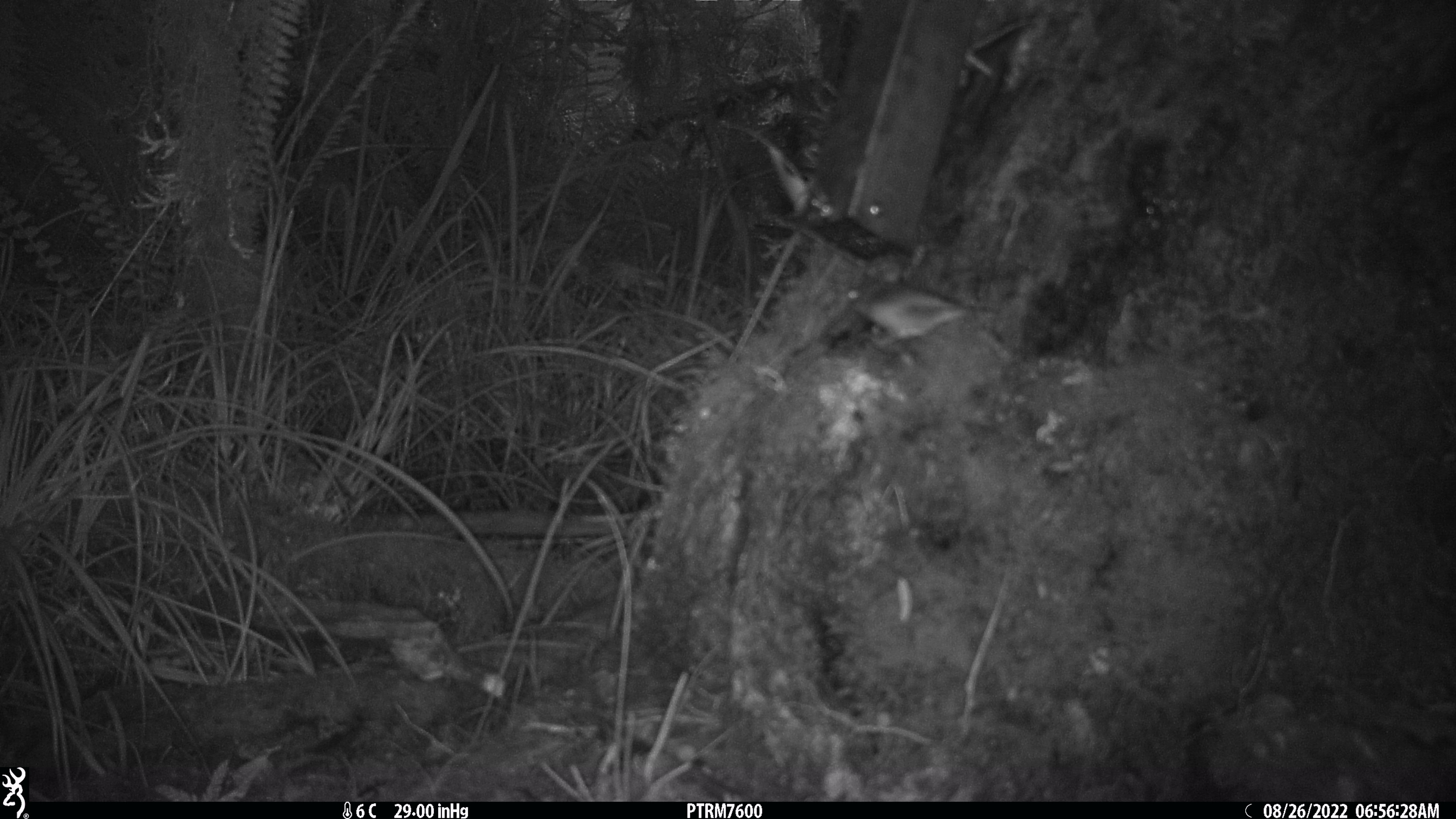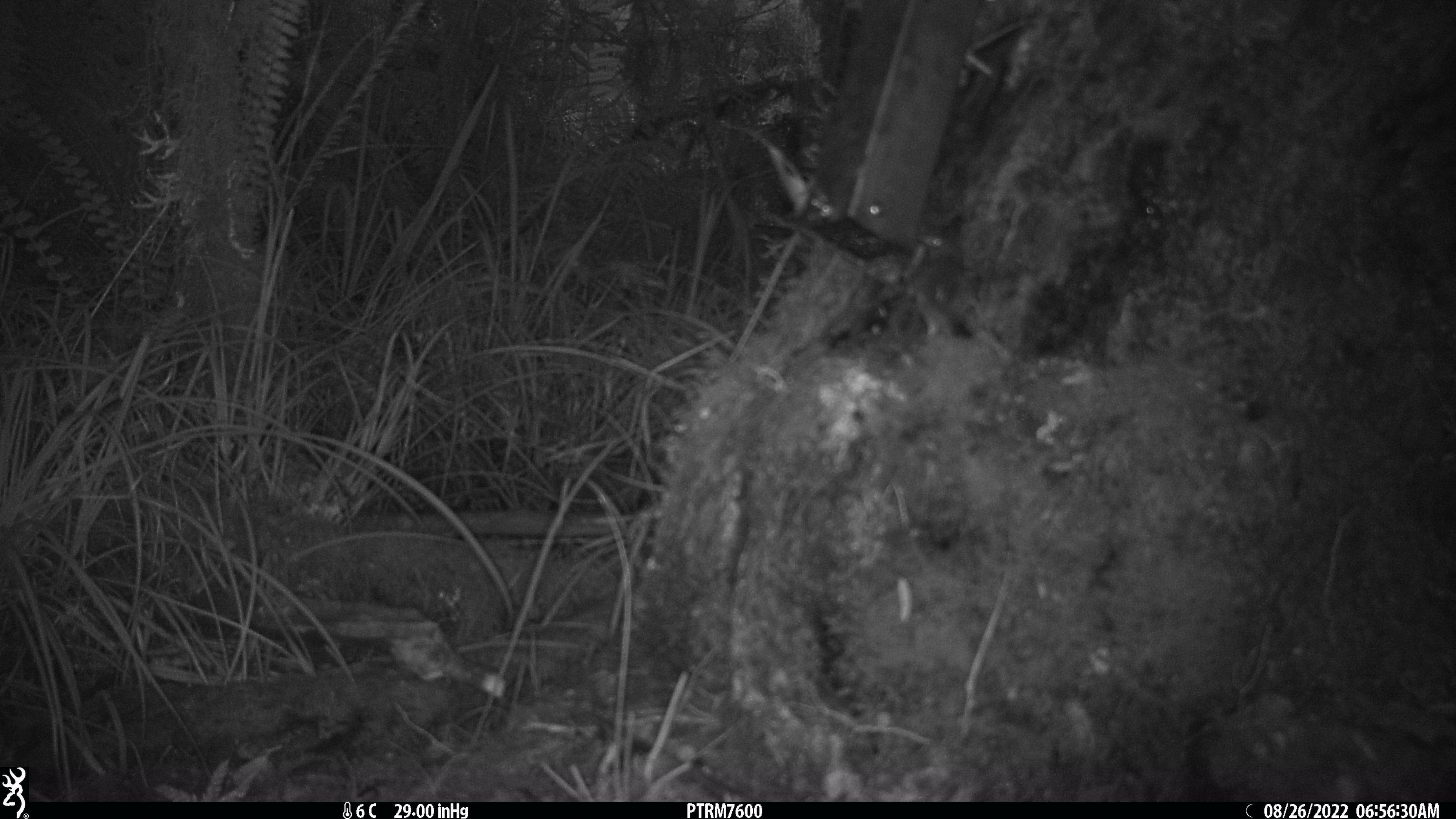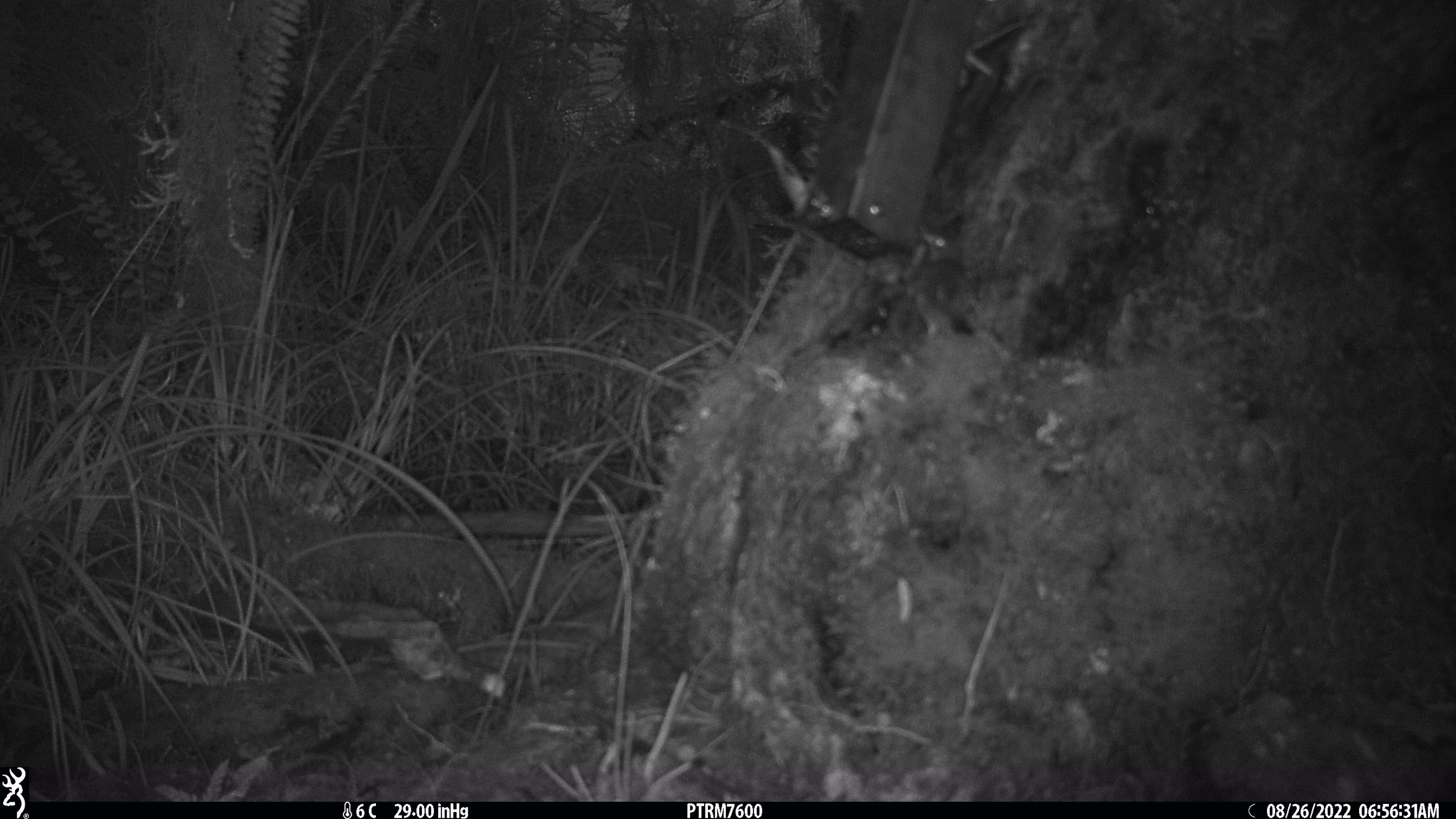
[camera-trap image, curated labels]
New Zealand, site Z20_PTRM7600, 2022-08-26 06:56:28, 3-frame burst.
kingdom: Animalia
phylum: Chordata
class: Aves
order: Passeriformes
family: Zosteropidae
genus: Zosterops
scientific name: Zosterops lateralis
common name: silvereye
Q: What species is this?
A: Silvereye (Zosterops lateralis).